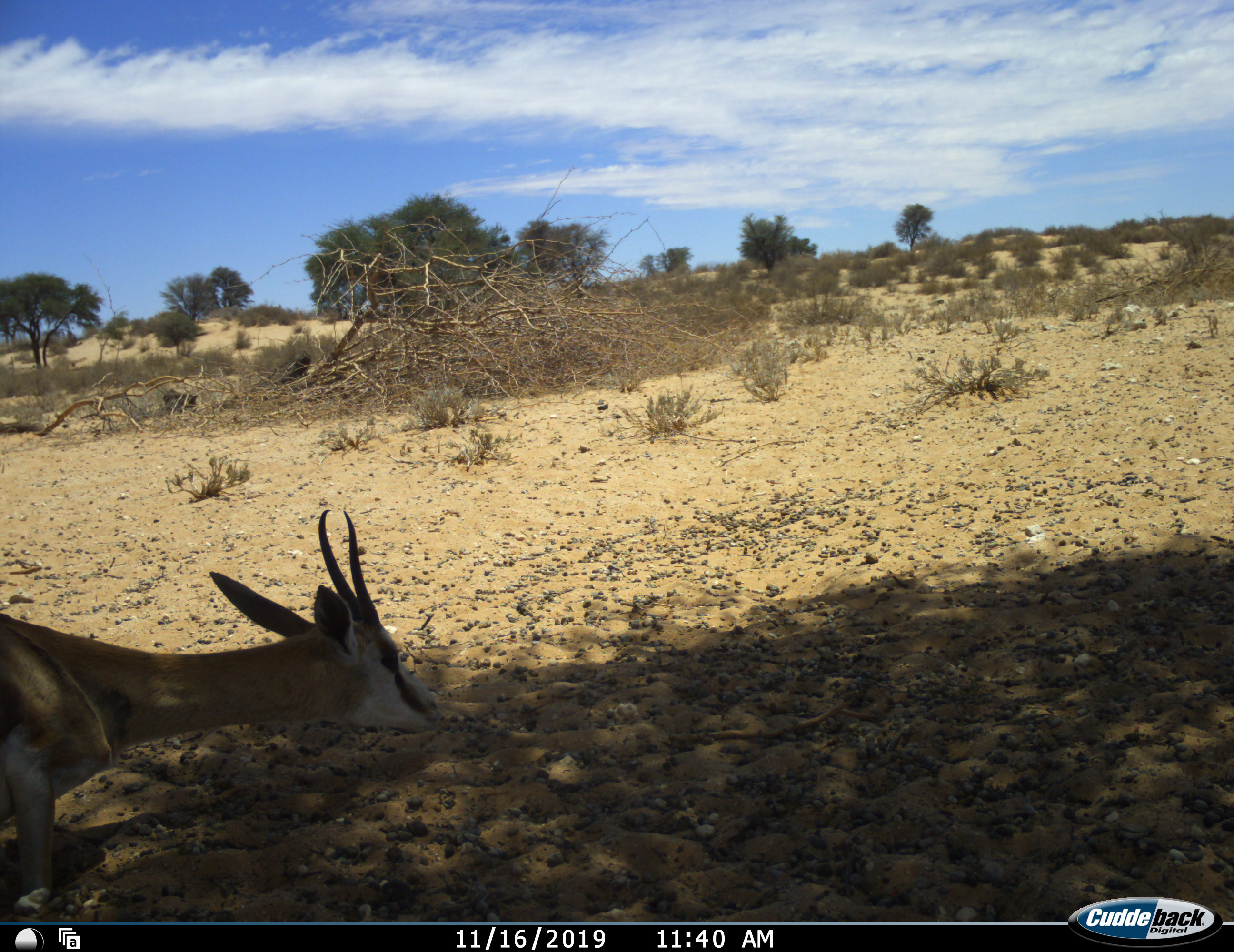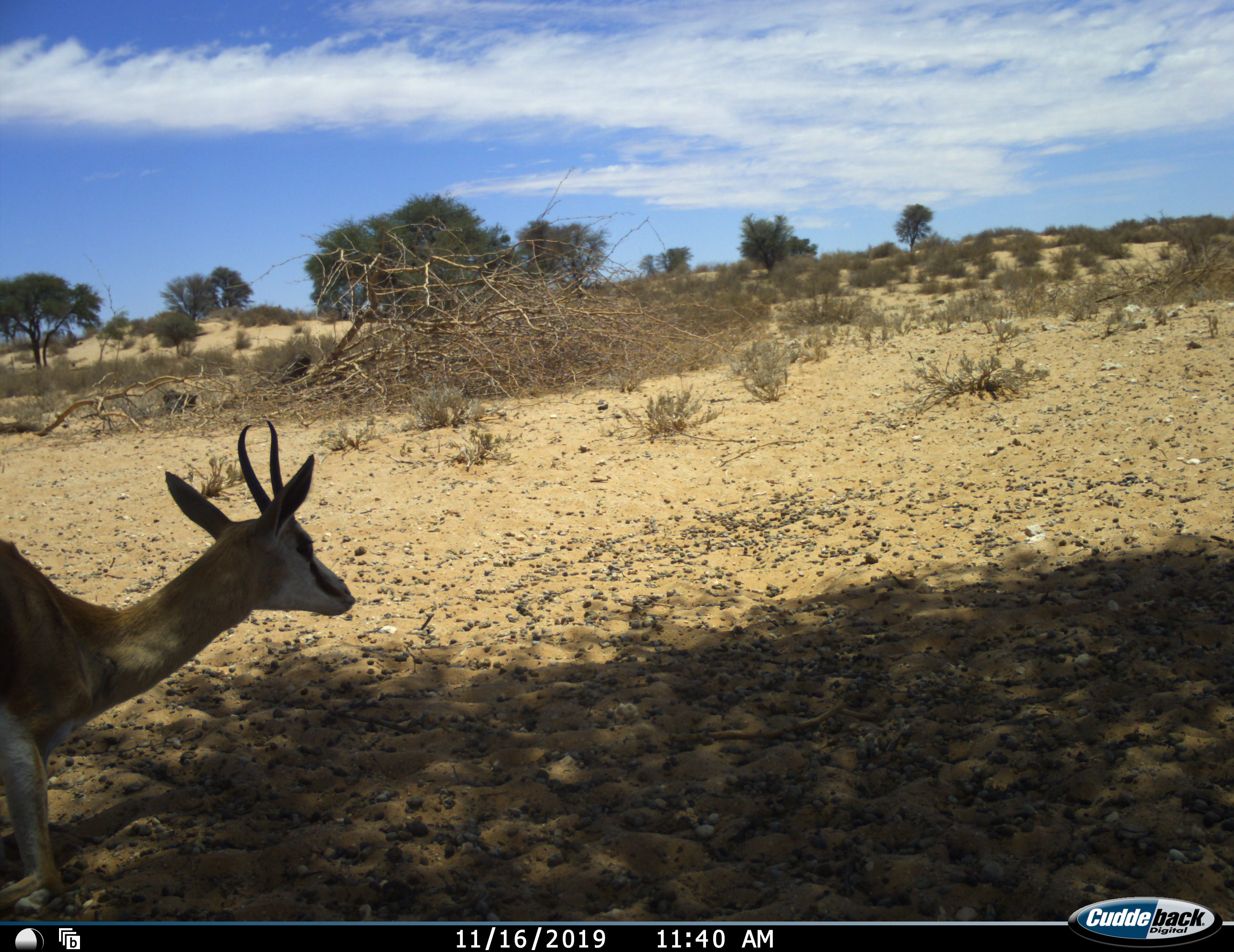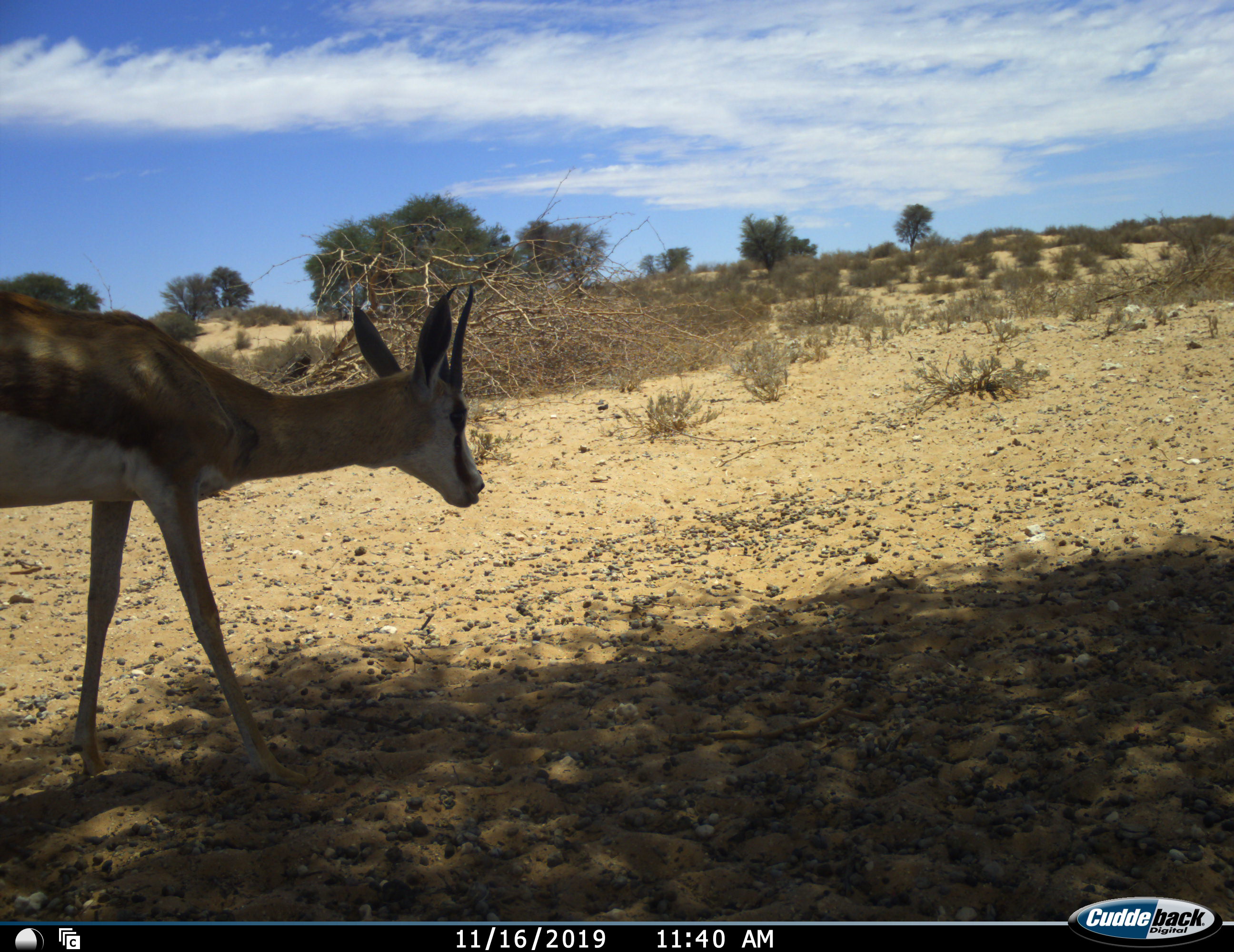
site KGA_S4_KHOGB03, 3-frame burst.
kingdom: Animalia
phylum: Chordata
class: Mammalia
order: Artiodactyla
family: Bovidae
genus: Antidorcas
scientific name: Antidorcas marsupialis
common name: springbok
Springbok (Antidorcas marsupialis), count 1. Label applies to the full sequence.